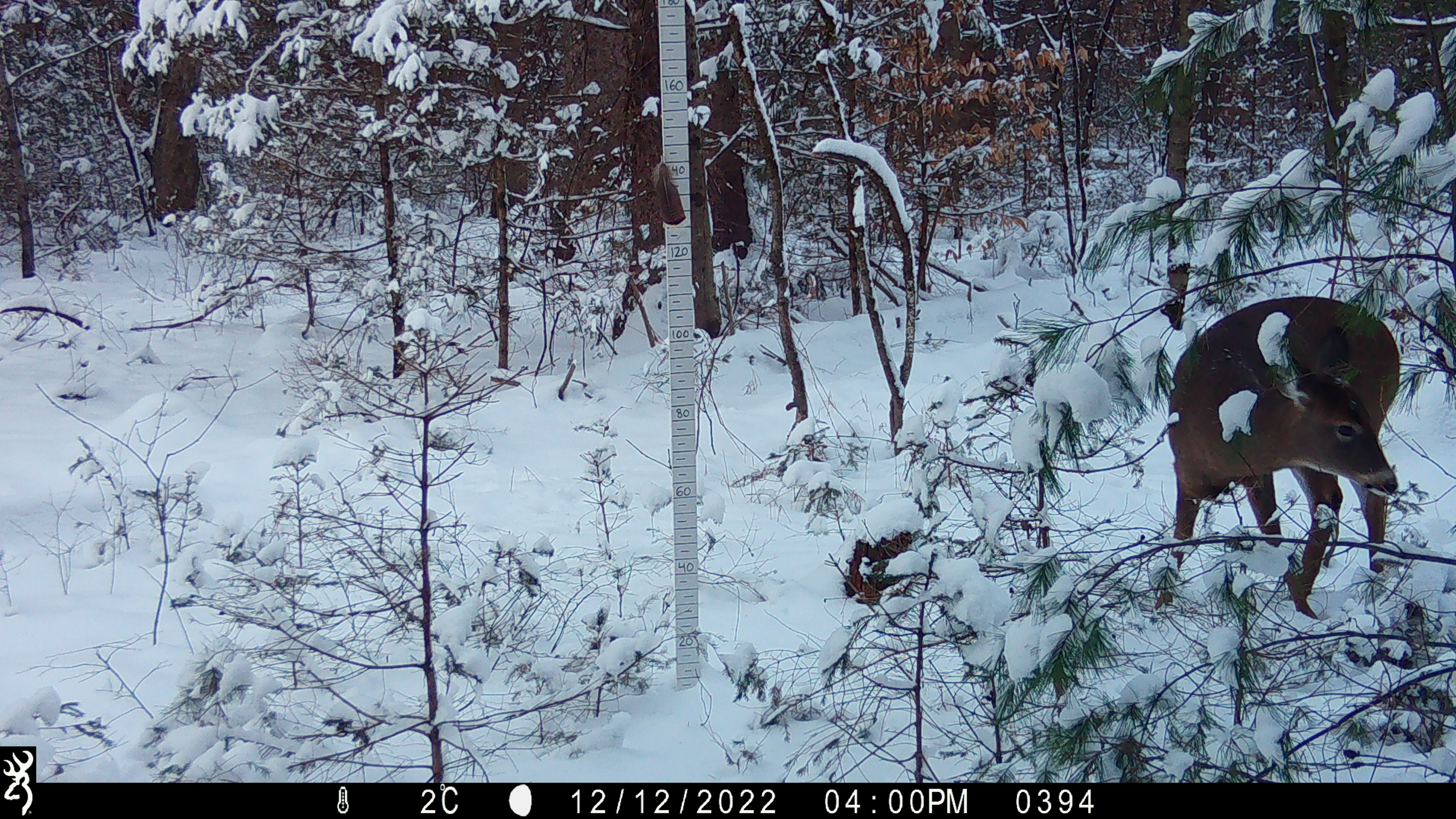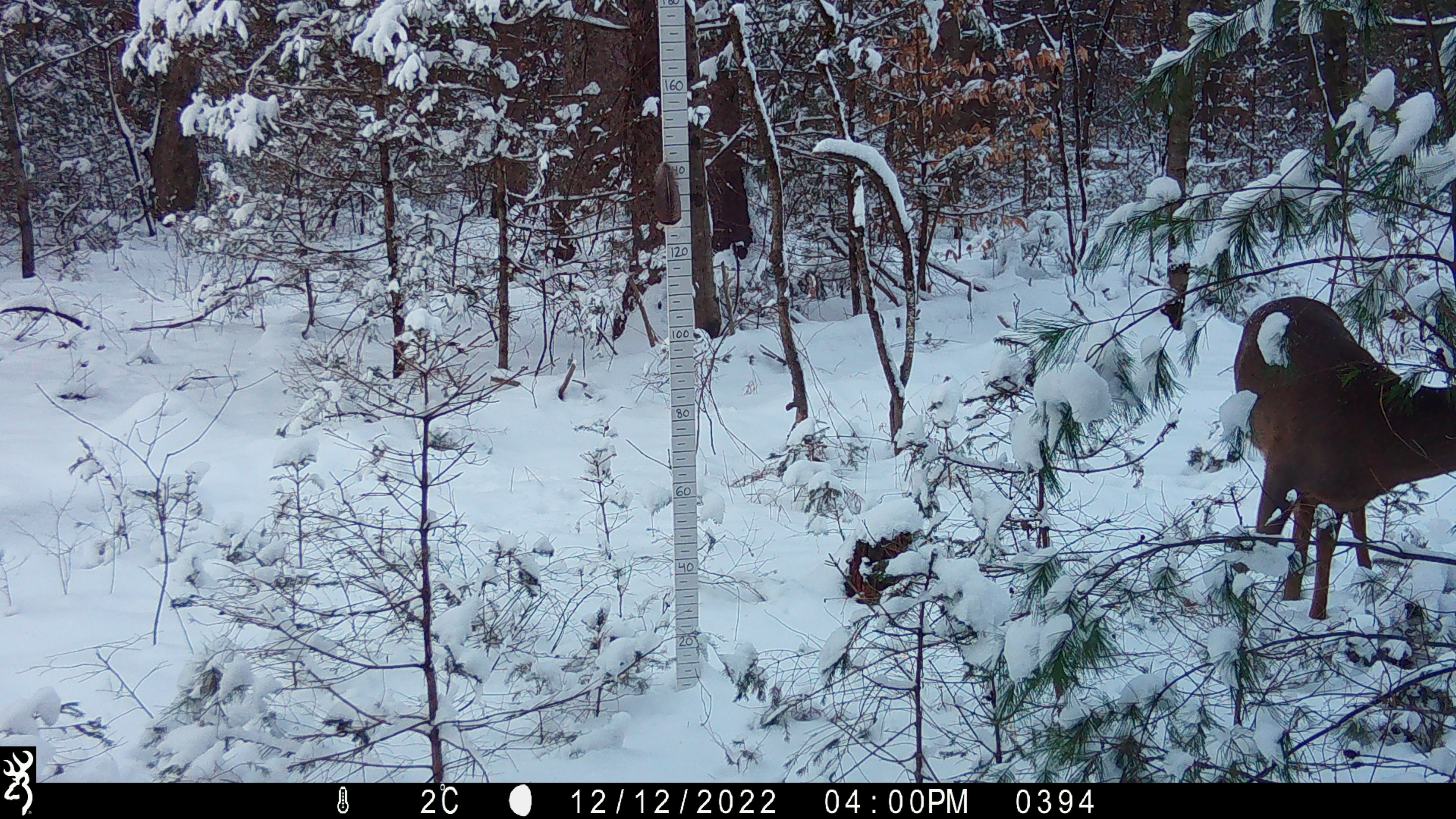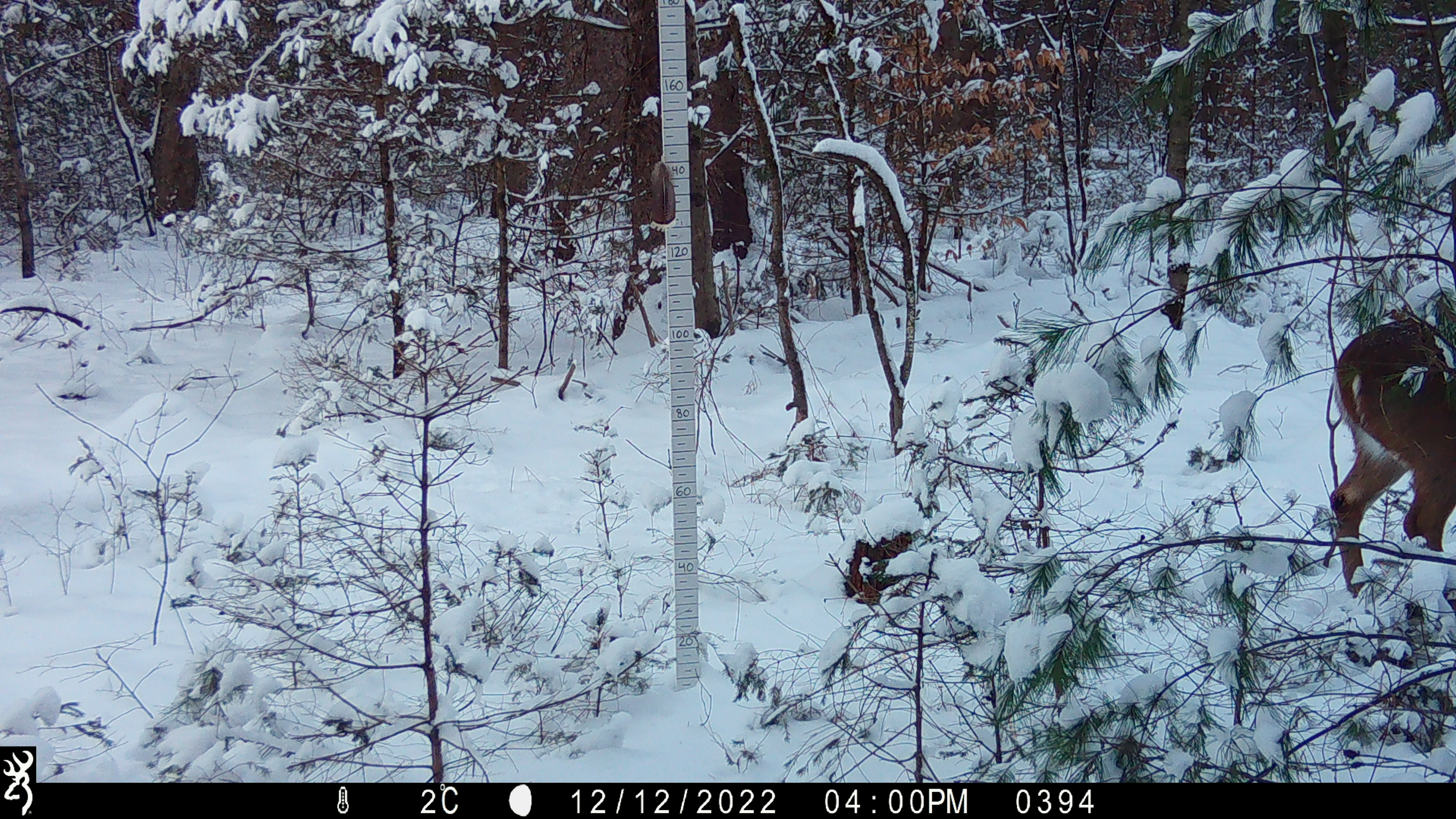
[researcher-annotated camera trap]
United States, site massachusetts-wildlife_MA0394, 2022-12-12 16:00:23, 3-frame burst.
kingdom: Animalia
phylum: Chordata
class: Mammalia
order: Artiodactyla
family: Cervidae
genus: Odocoileus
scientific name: Odocoileus virginianus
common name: white-tailed deer